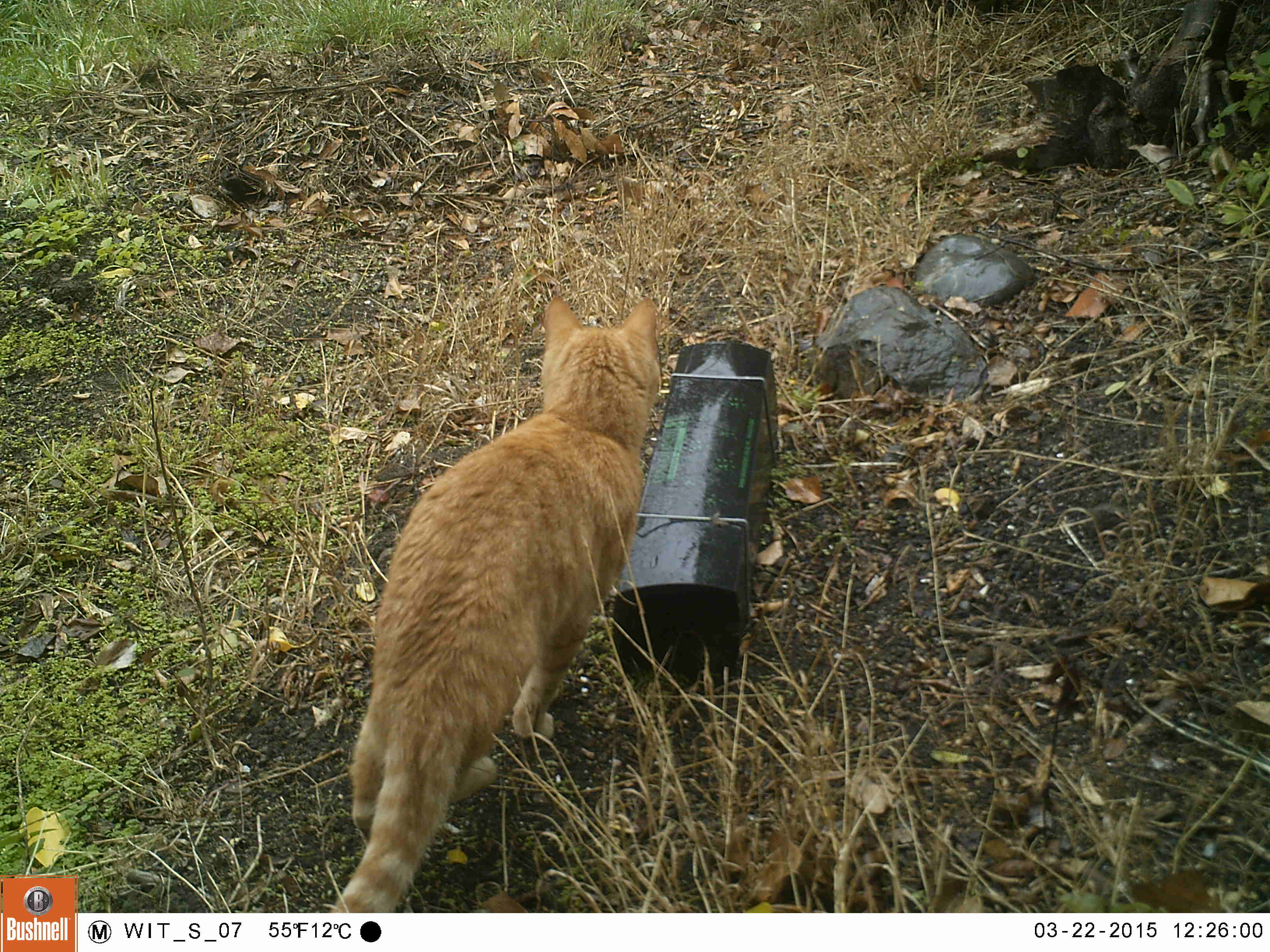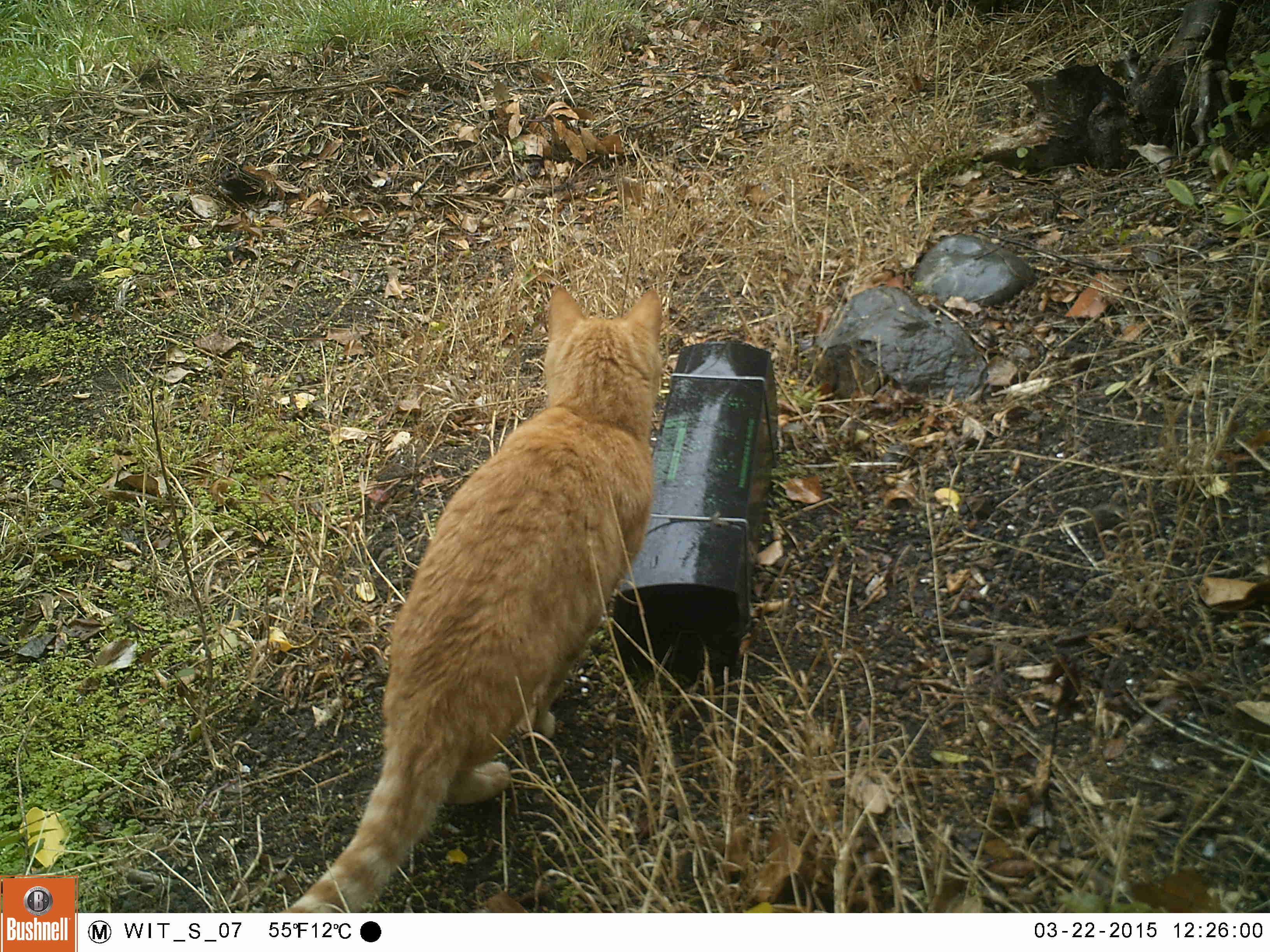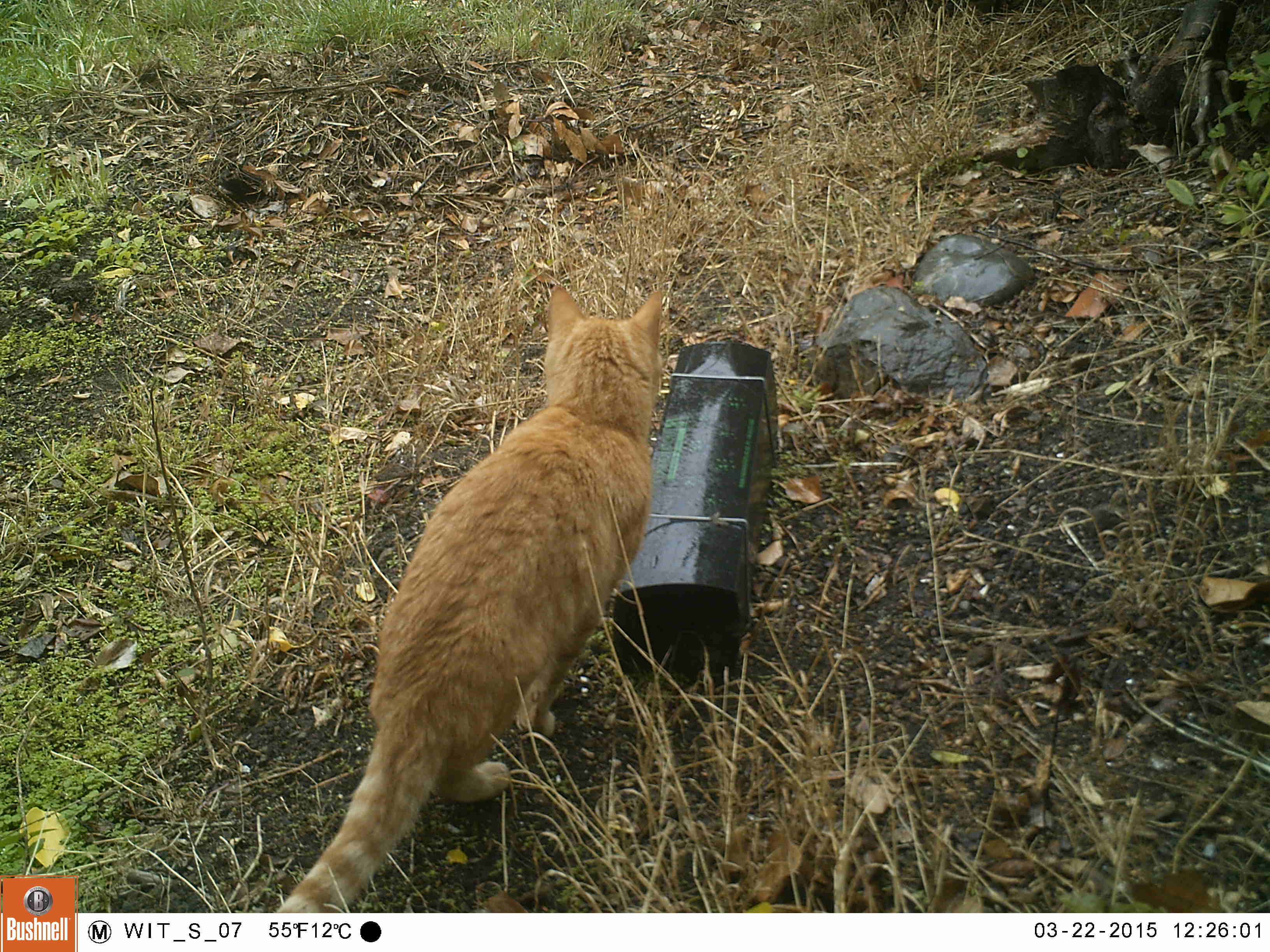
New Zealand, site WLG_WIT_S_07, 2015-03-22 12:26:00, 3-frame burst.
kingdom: Animalia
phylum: Chordata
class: Mammalia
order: Carnivora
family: Felidae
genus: Felis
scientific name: Felis catus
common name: domestic cat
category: cat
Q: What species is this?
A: Cat (domestic cat) (Felis catus).